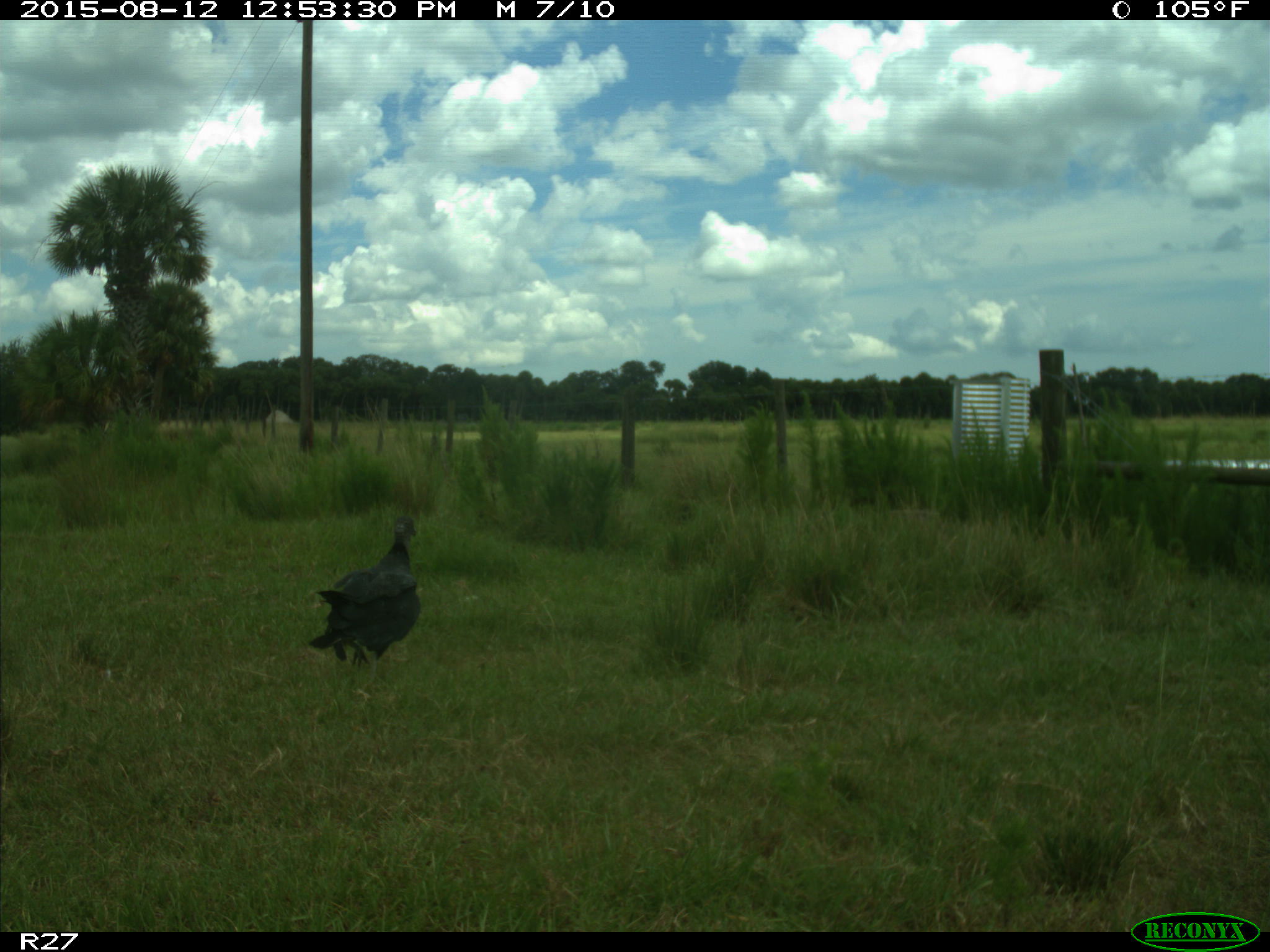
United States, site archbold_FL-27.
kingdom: Animalia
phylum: Chordata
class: Aves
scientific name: Aves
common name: birds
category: unidentified bird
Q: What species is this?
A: Unidentified bird (birds) (Aves).